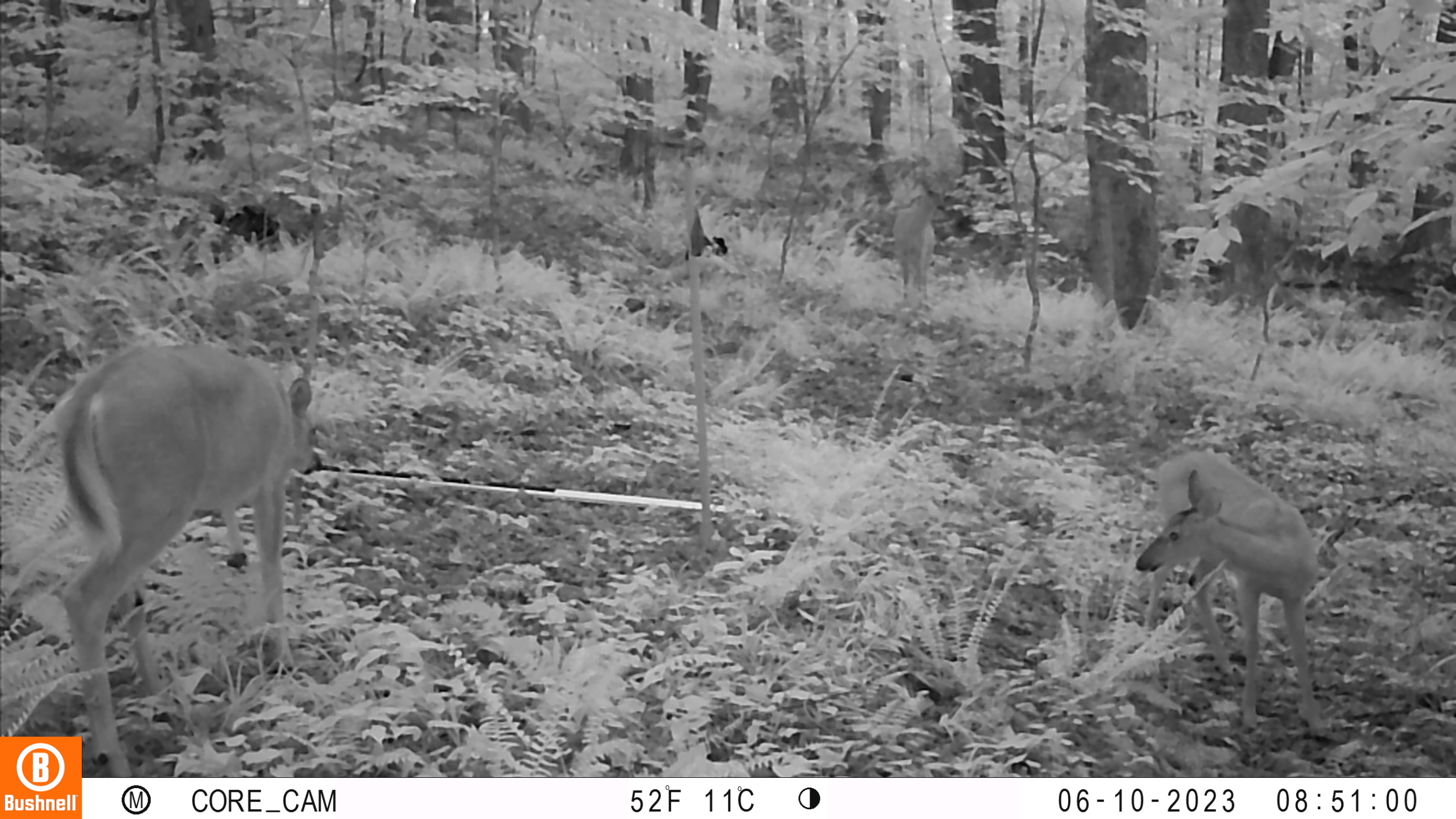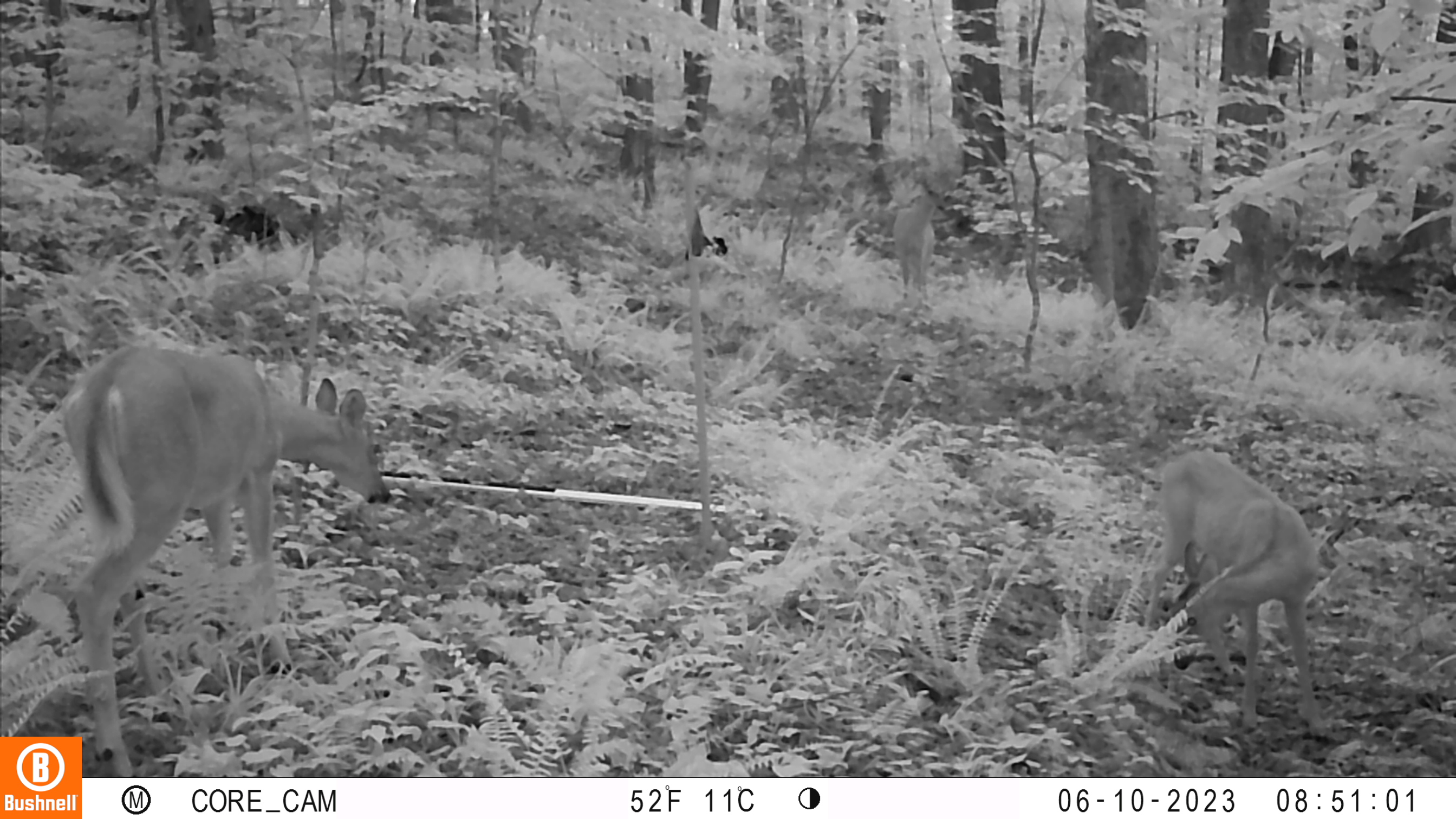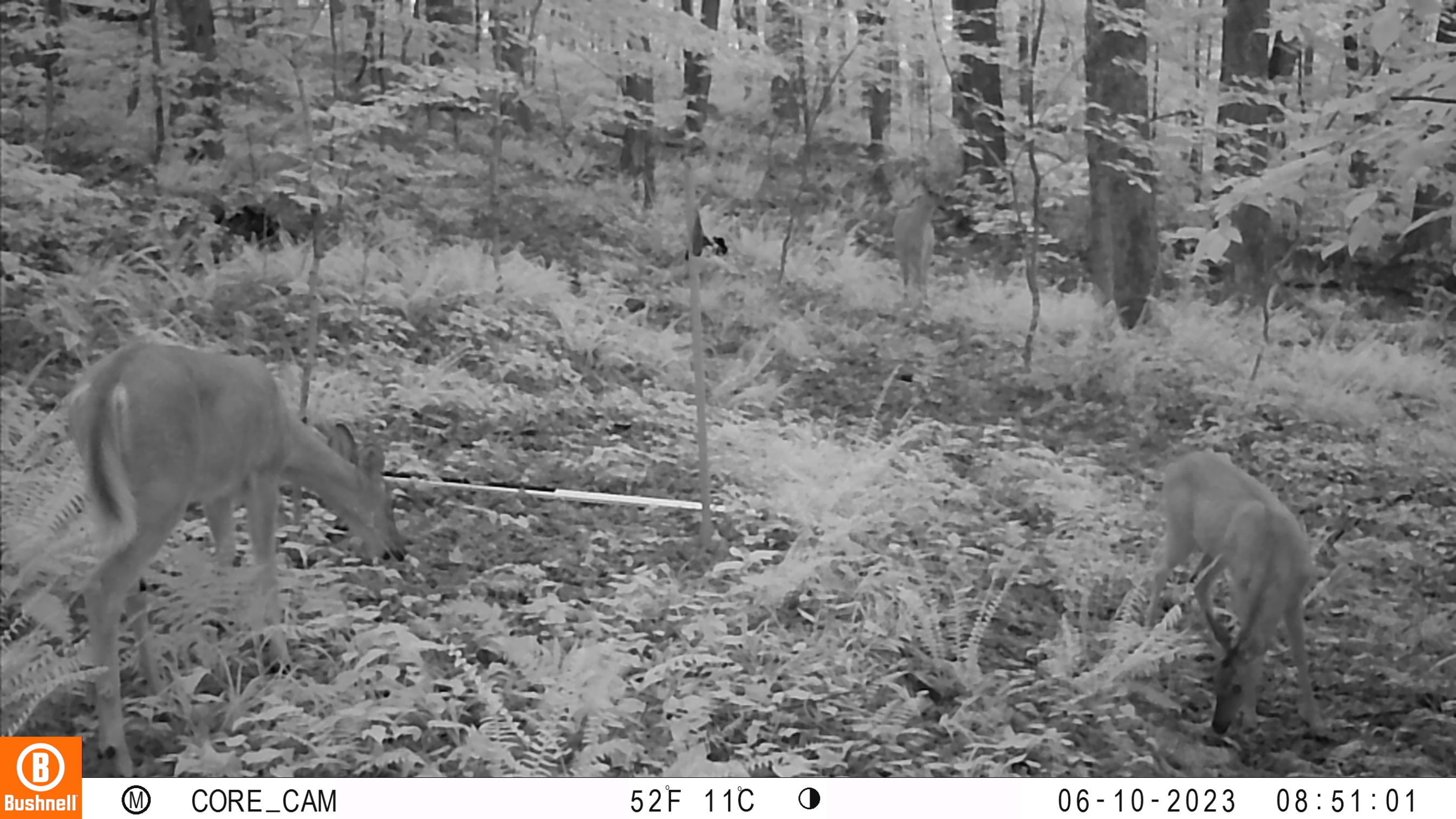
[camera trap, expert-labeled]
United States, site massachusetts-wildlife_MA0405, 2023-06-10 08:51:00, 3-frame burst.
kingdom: Animalia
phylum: Chordata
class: Mammalia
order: Artiodactyla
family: Cervidae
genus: Odocoileus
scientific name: Odocoileus virginianus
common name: white-tailed deer